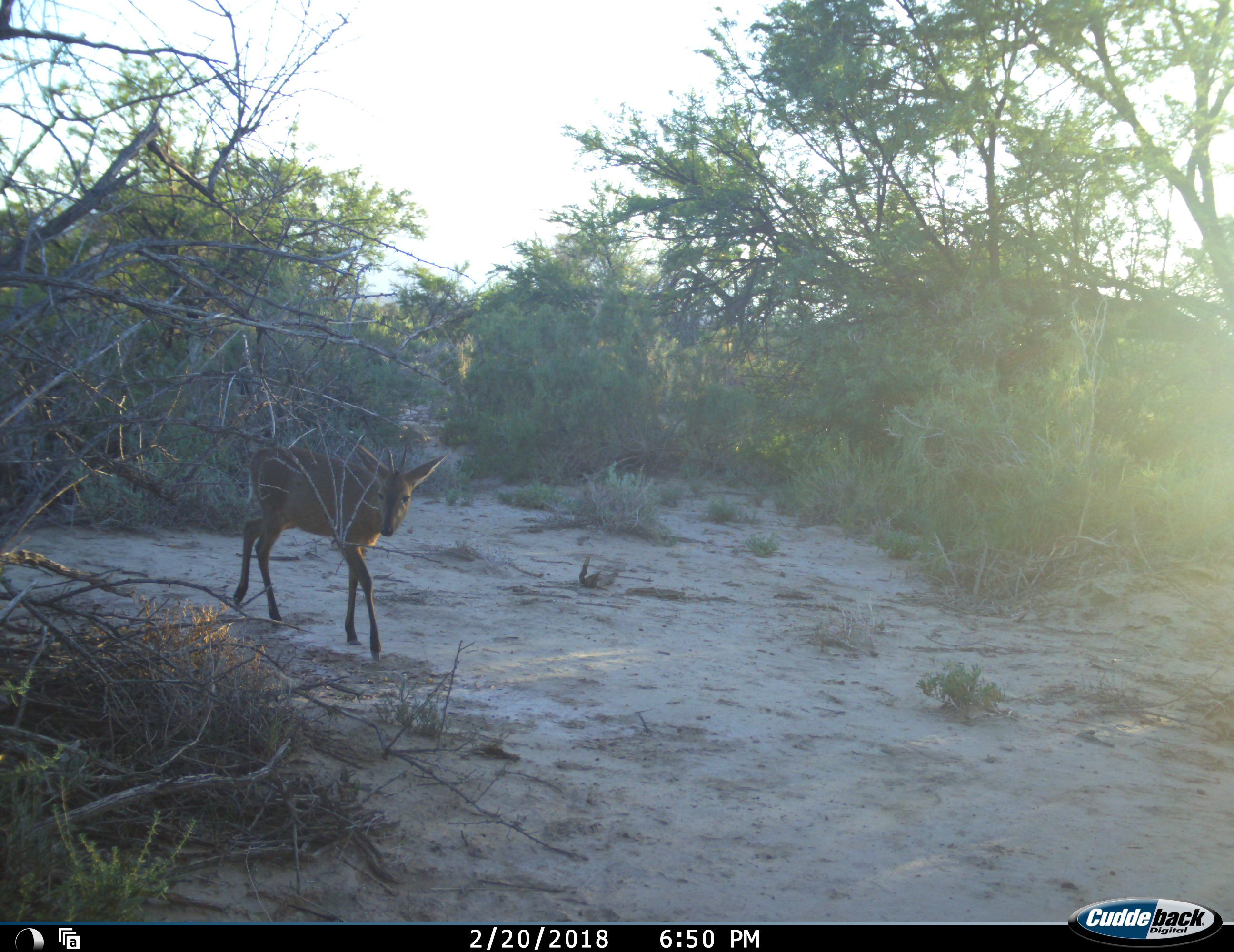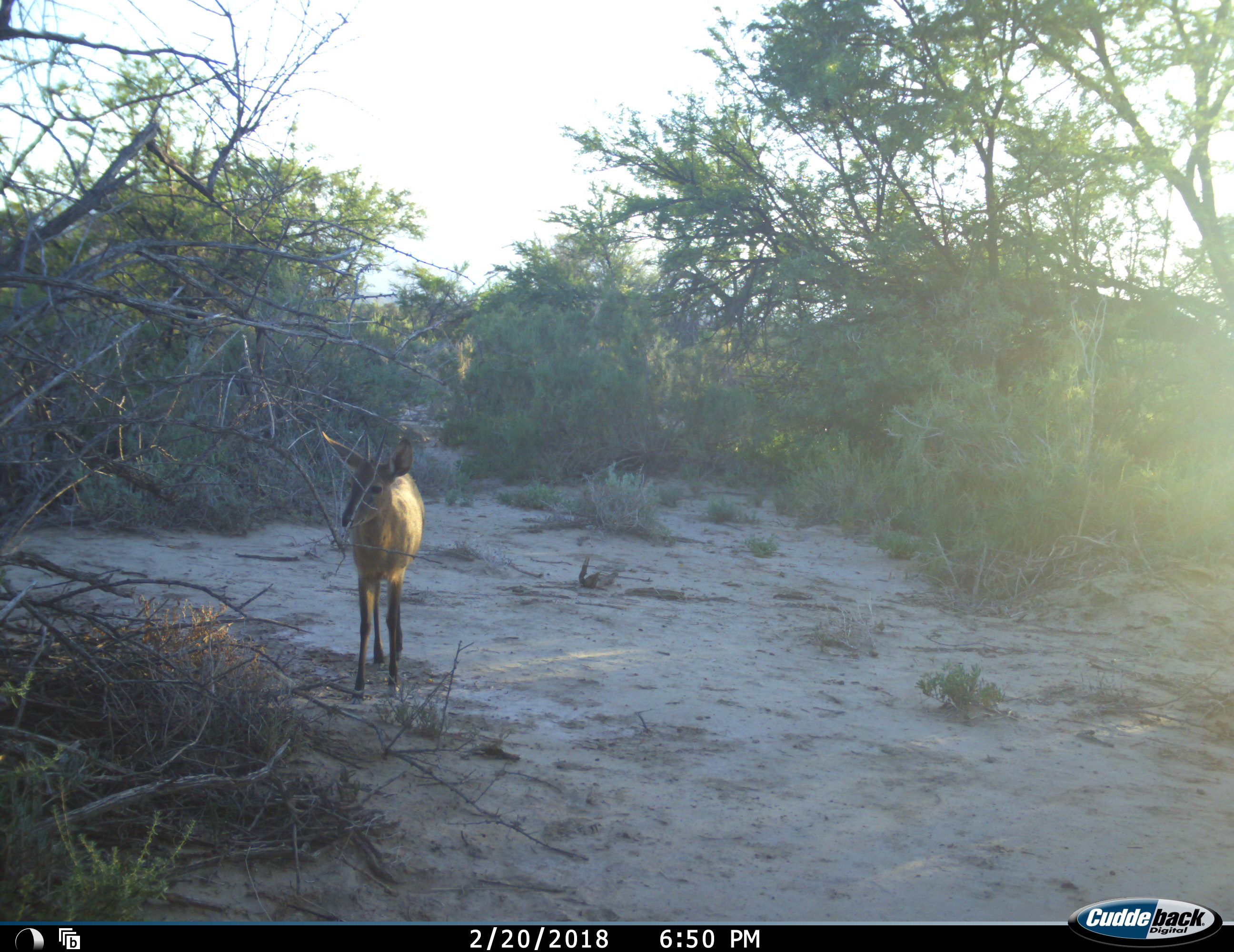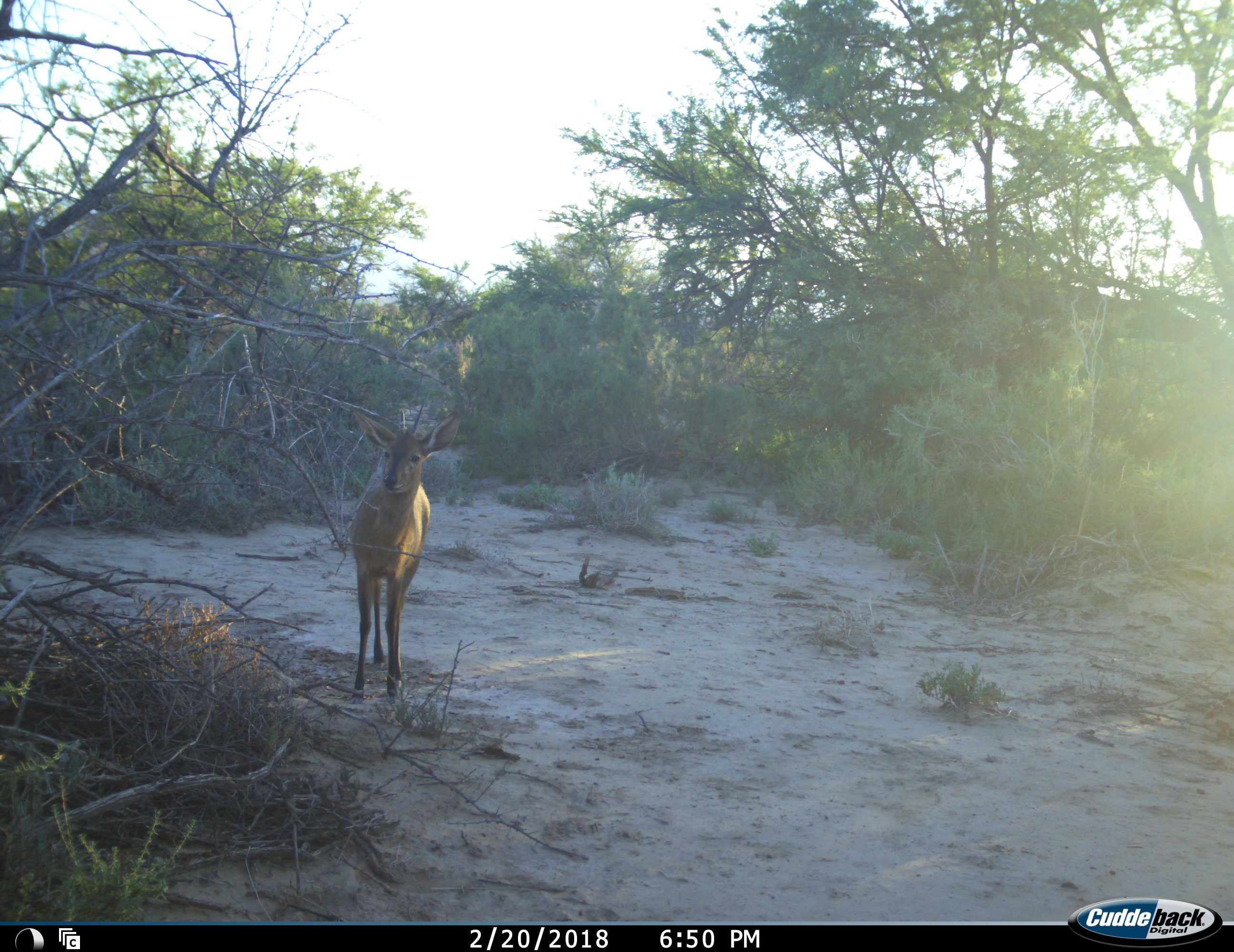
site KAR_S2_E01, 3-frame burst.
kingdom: Animalia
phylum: Chordata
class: Mammalia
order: Artiodactyla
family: Bovidae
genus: Sylvicapra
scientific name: Sylvicapra grimmia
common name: common duiker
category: duikercommongrey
Duikercommongrey (common duiker) (Sylvicapra grimmia), count 1. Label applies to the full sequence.